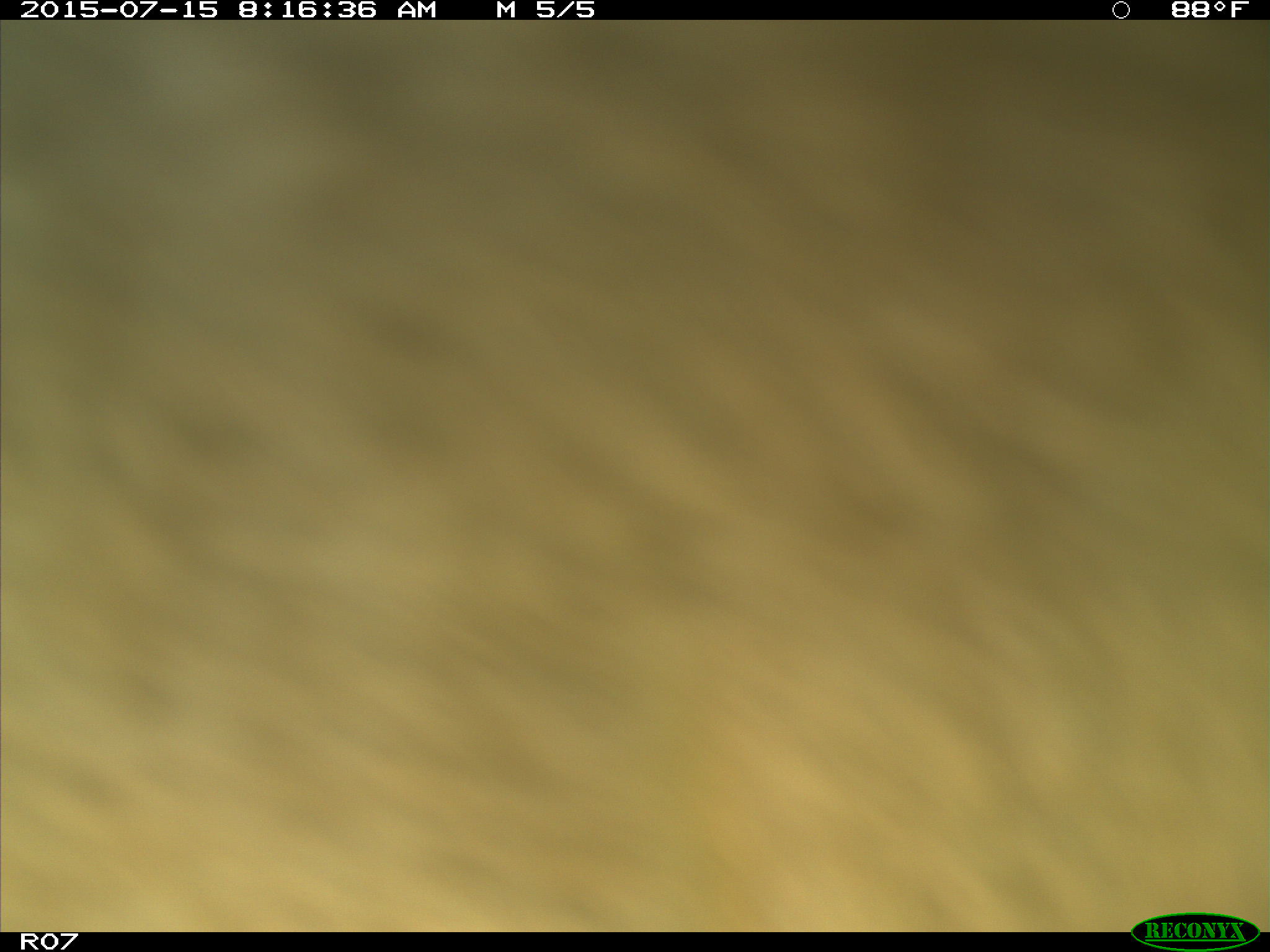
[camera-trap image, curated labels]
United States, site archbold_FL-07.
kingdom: Animalia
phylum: Chordata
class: Mammalia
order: Artiodactyla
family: Bovidae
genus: Bos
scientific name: Bos taurus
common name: domestic cow